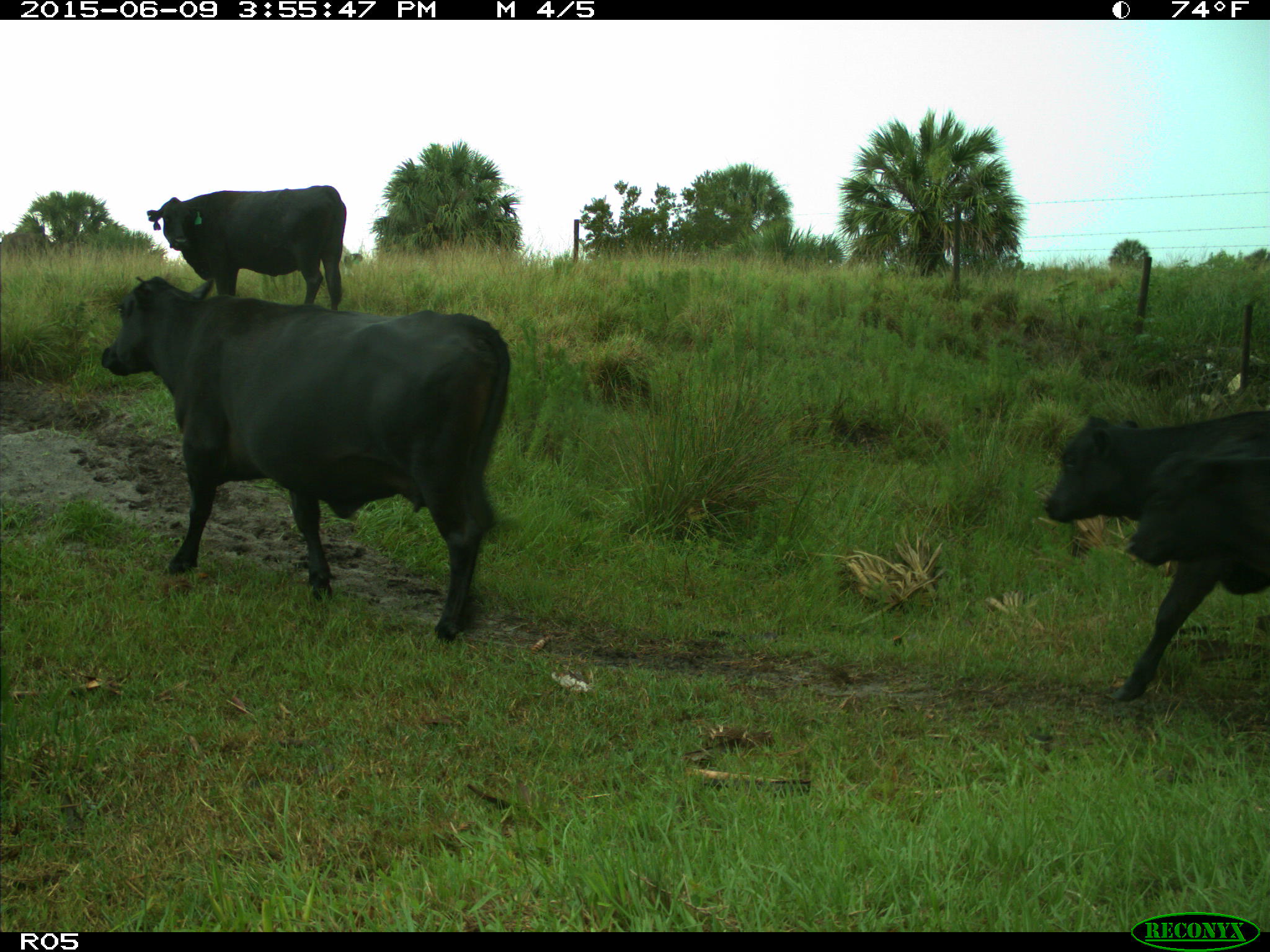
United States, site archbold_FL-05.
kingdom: Animalia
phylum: Chordata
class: Mammalia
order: Artiodactyla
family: Bovidae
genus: Bos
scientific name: Bos taurus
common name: domestic cow